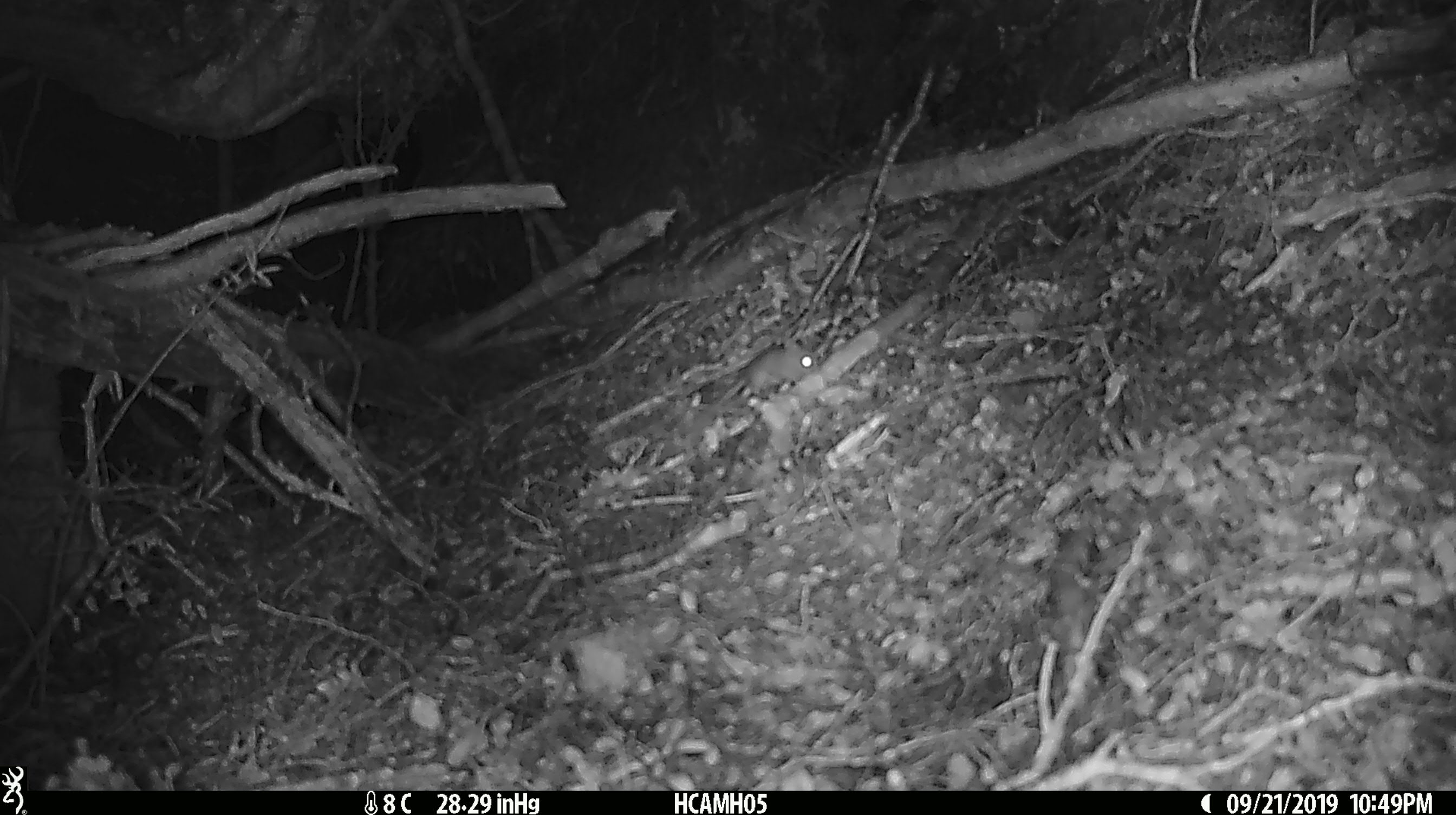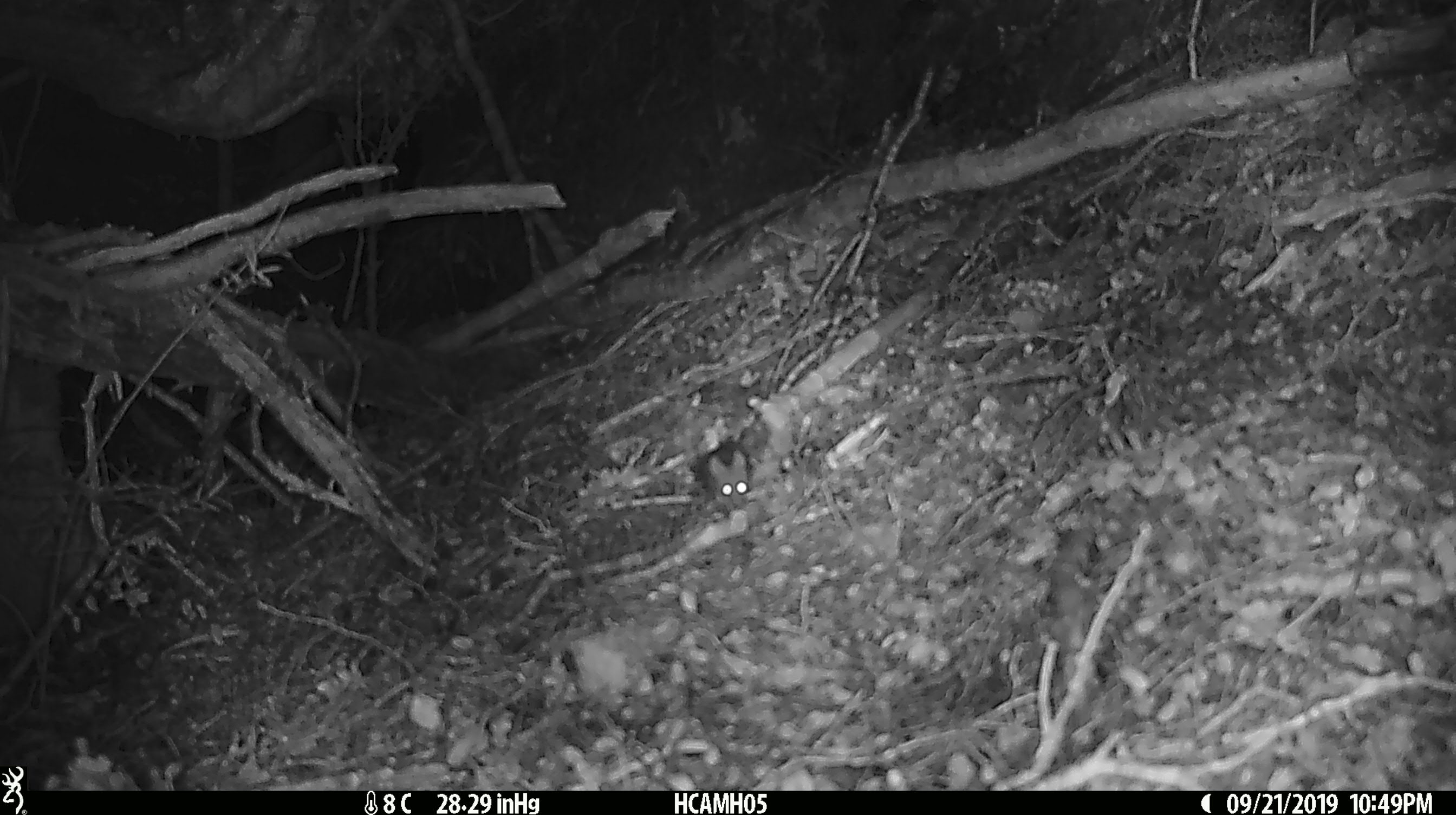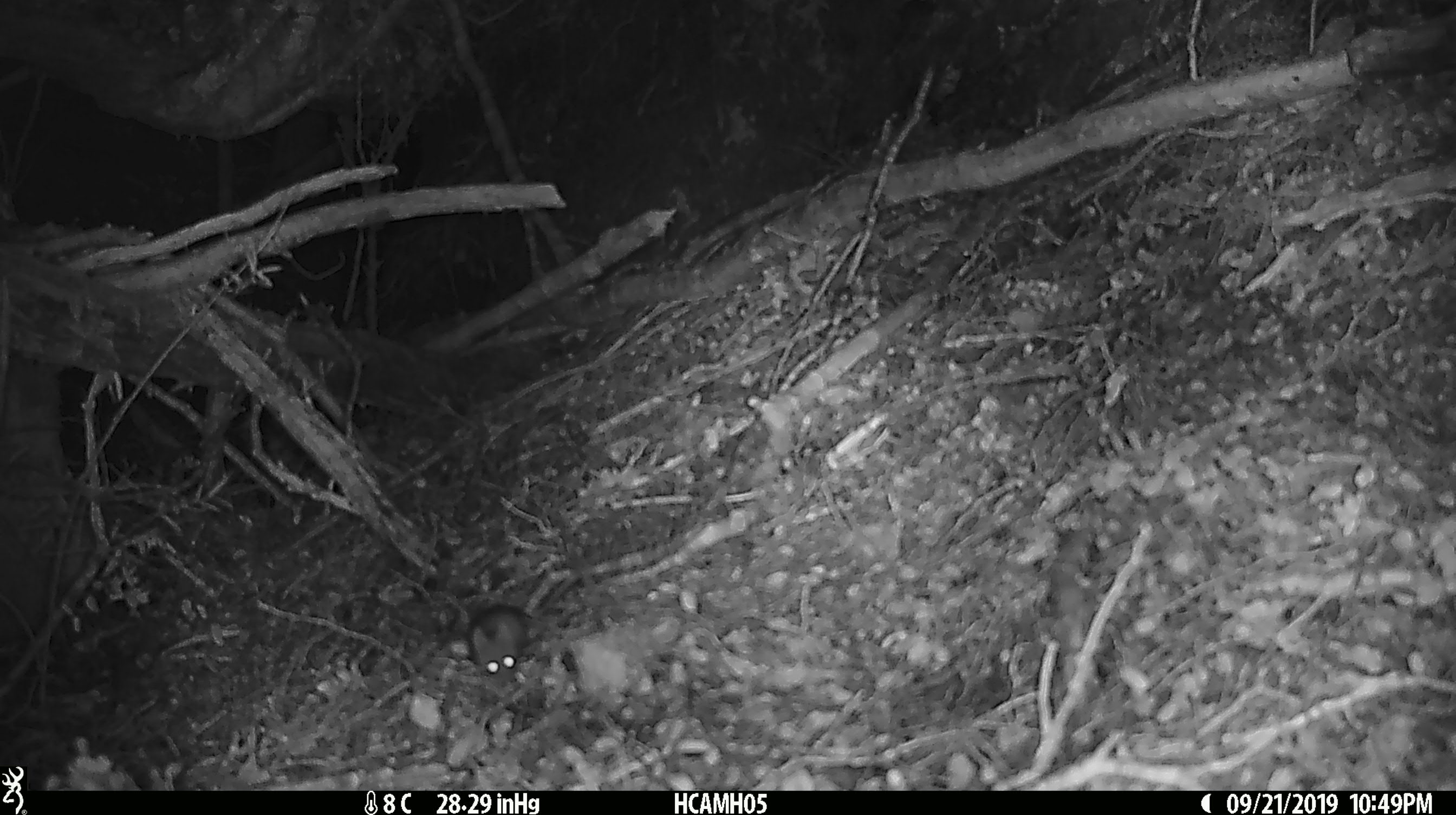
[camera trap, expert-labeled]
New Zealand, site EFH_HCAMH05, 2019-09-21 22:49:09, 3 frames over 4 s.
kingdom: Animalia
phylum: Chordata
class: Mammalia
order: Rodentia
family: Muridae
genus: Mus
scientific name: Mus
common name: mouse